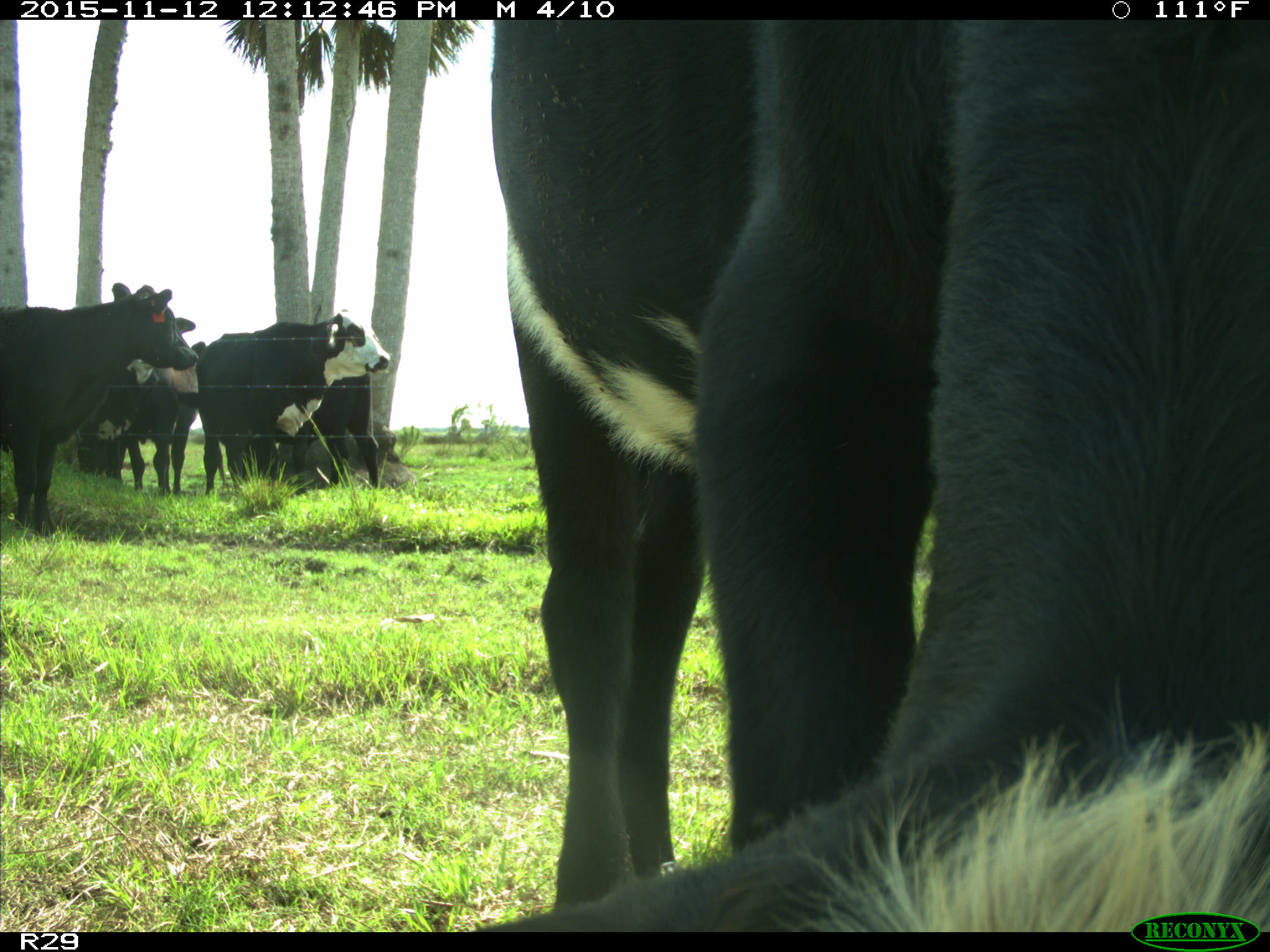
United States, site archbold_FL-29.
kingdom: Animalia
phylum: Chordata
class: Mammalia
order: Artiodactyla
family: Bovidae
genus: Bos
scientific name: Bos taurus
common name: domestic cow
Bos taurus (domestic cow).